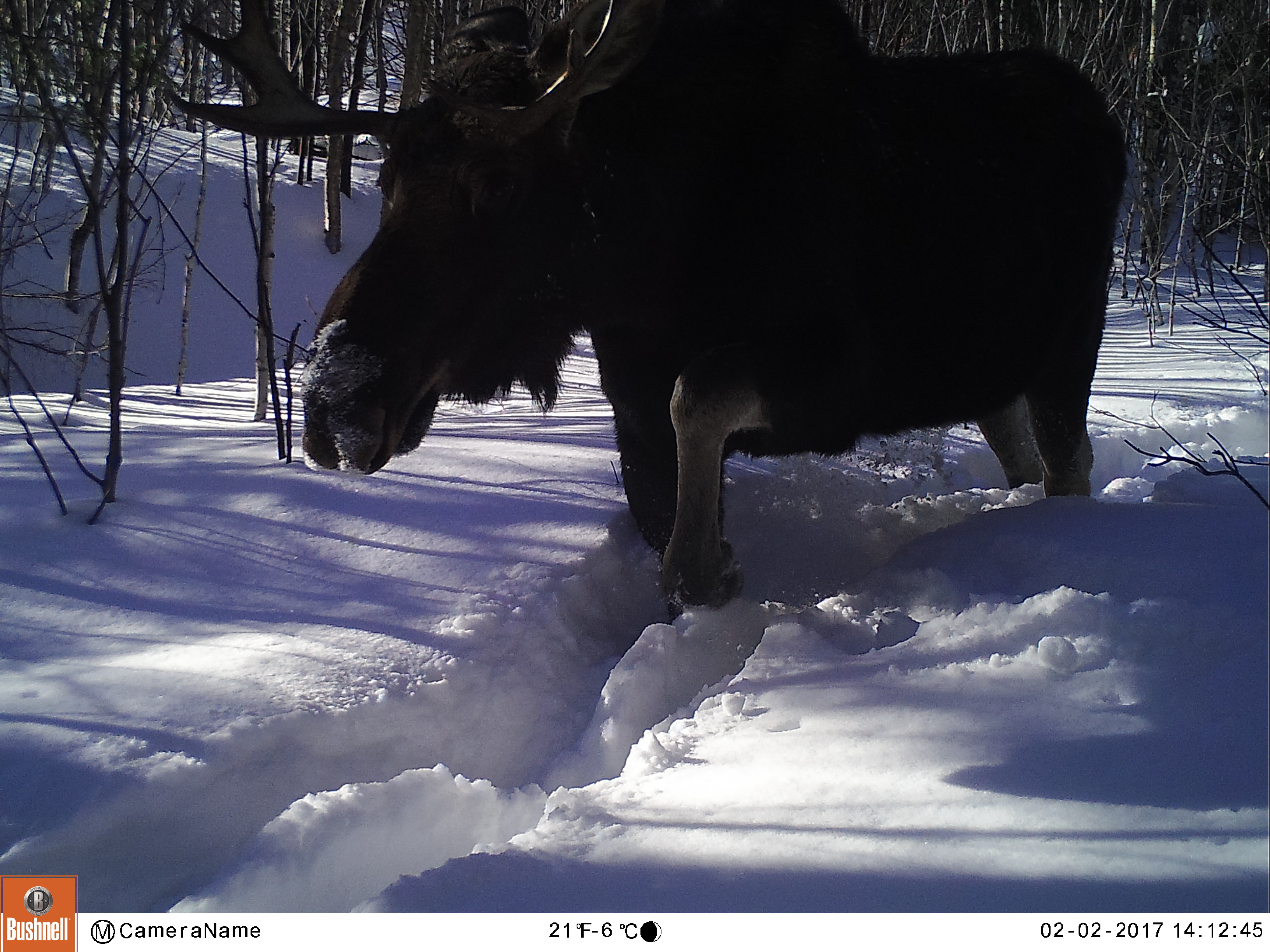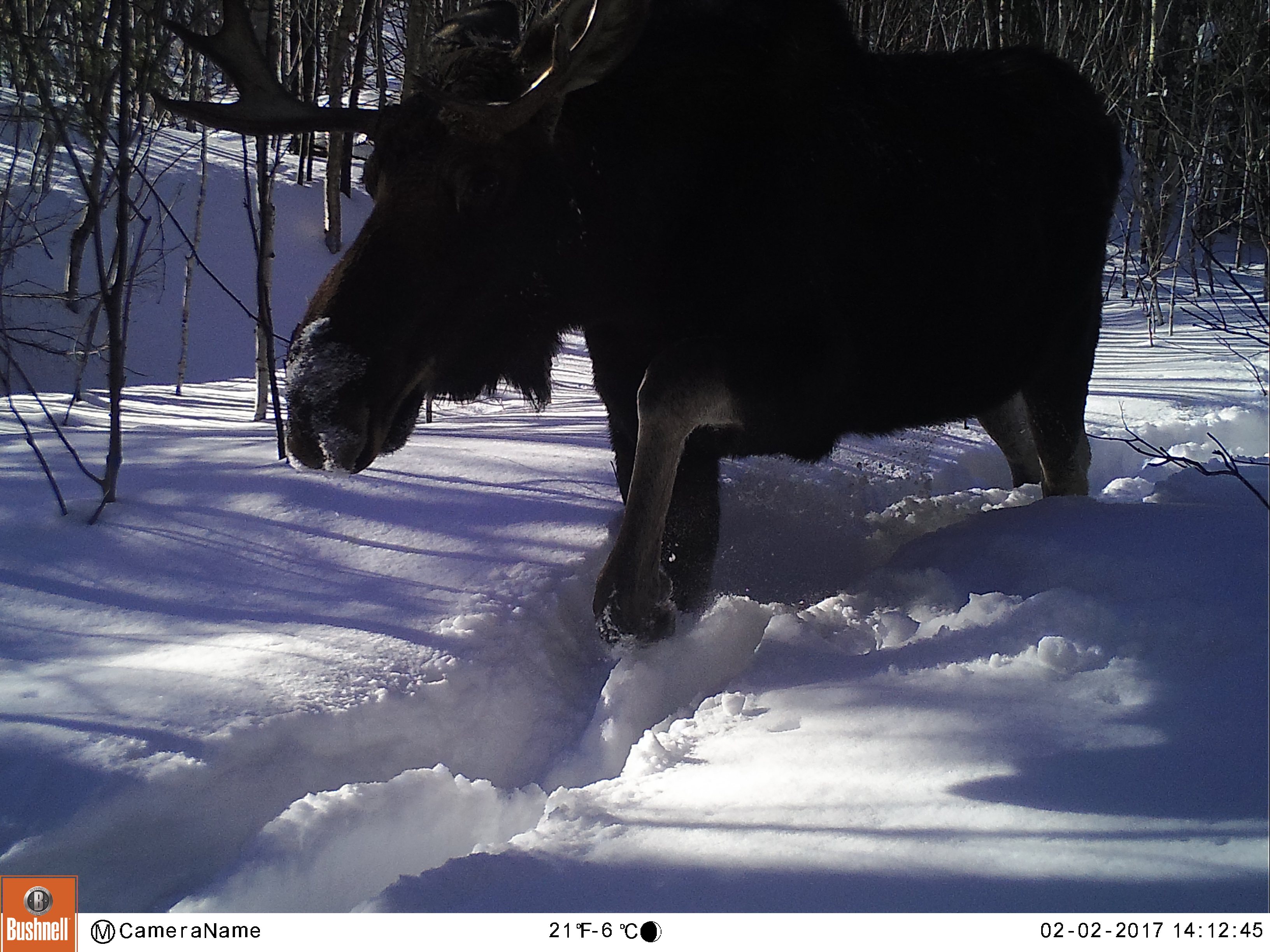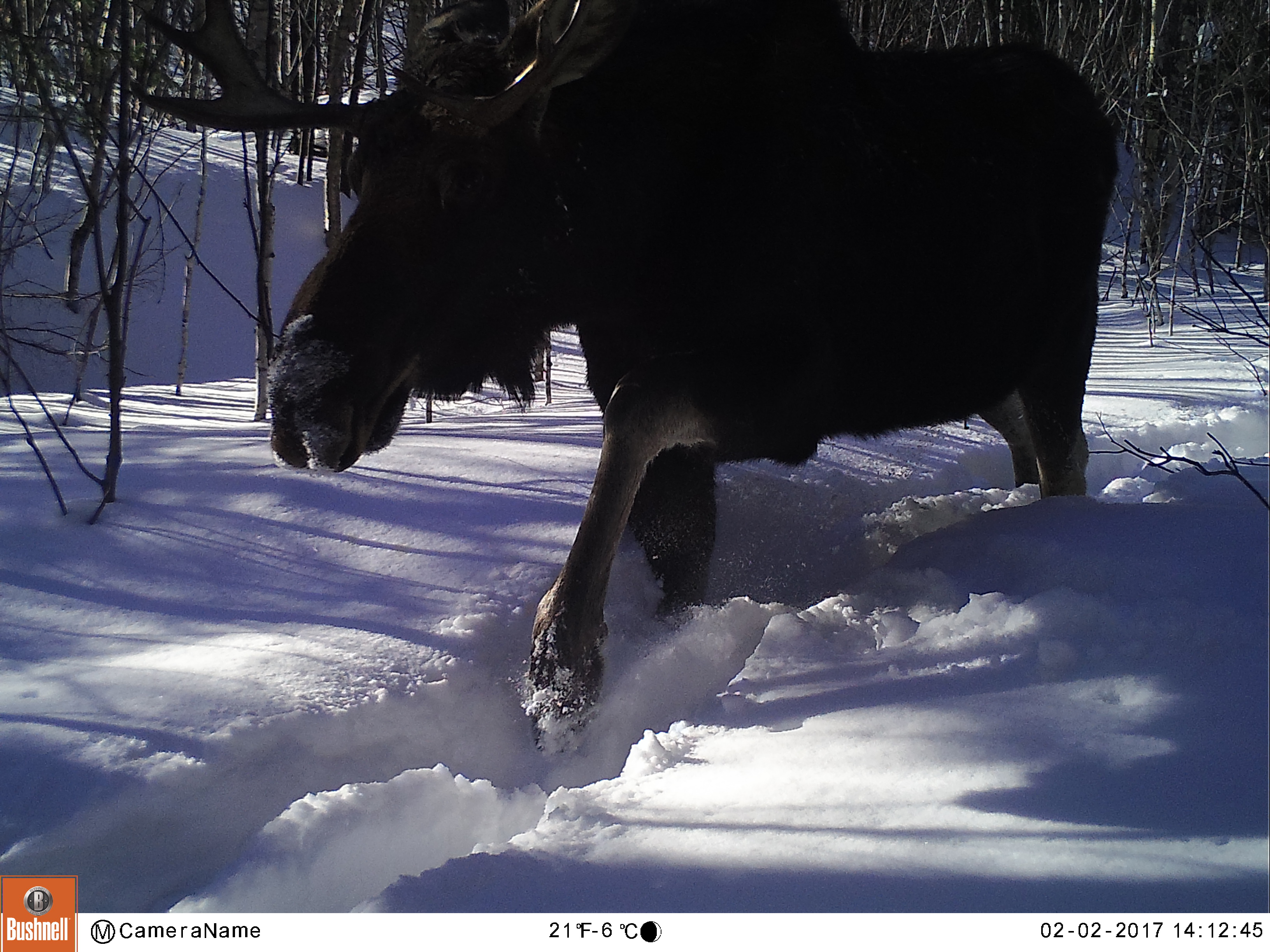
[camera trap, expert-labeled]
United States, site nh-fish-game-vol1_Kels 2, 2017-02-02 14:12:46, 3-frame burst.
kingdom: Animalia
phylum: Chordata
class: Mammalia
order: Artiodactyla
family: Cervidae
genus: Alces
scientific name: Alces alces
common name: moose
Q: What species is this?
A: Moose (Alces alces).